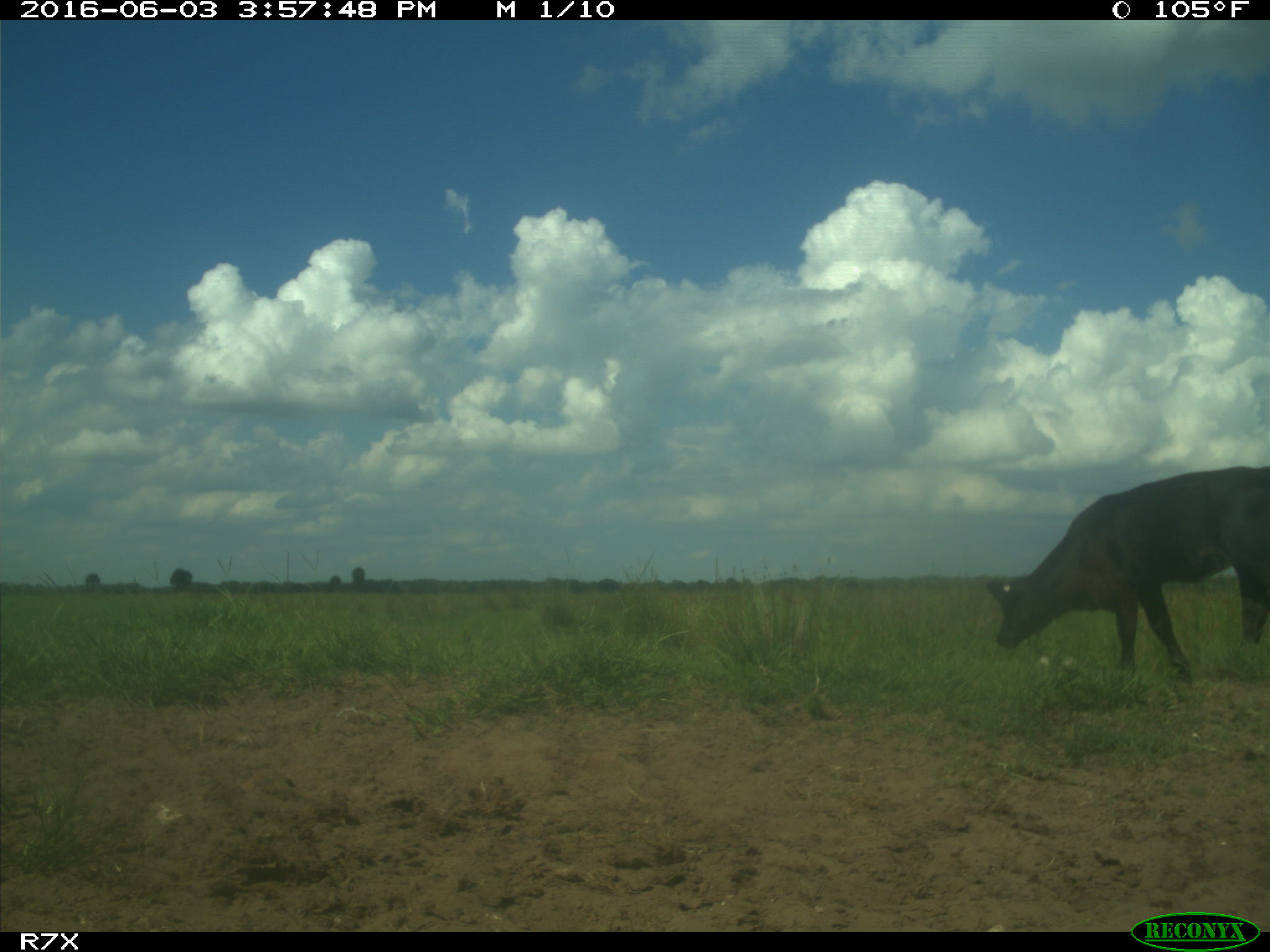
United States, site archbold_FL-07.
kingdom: Animalia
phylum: Chordata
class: Mammalia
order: Artiodactyla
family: Bovidae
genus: Bos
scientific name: Bos taurus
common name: domestic cow